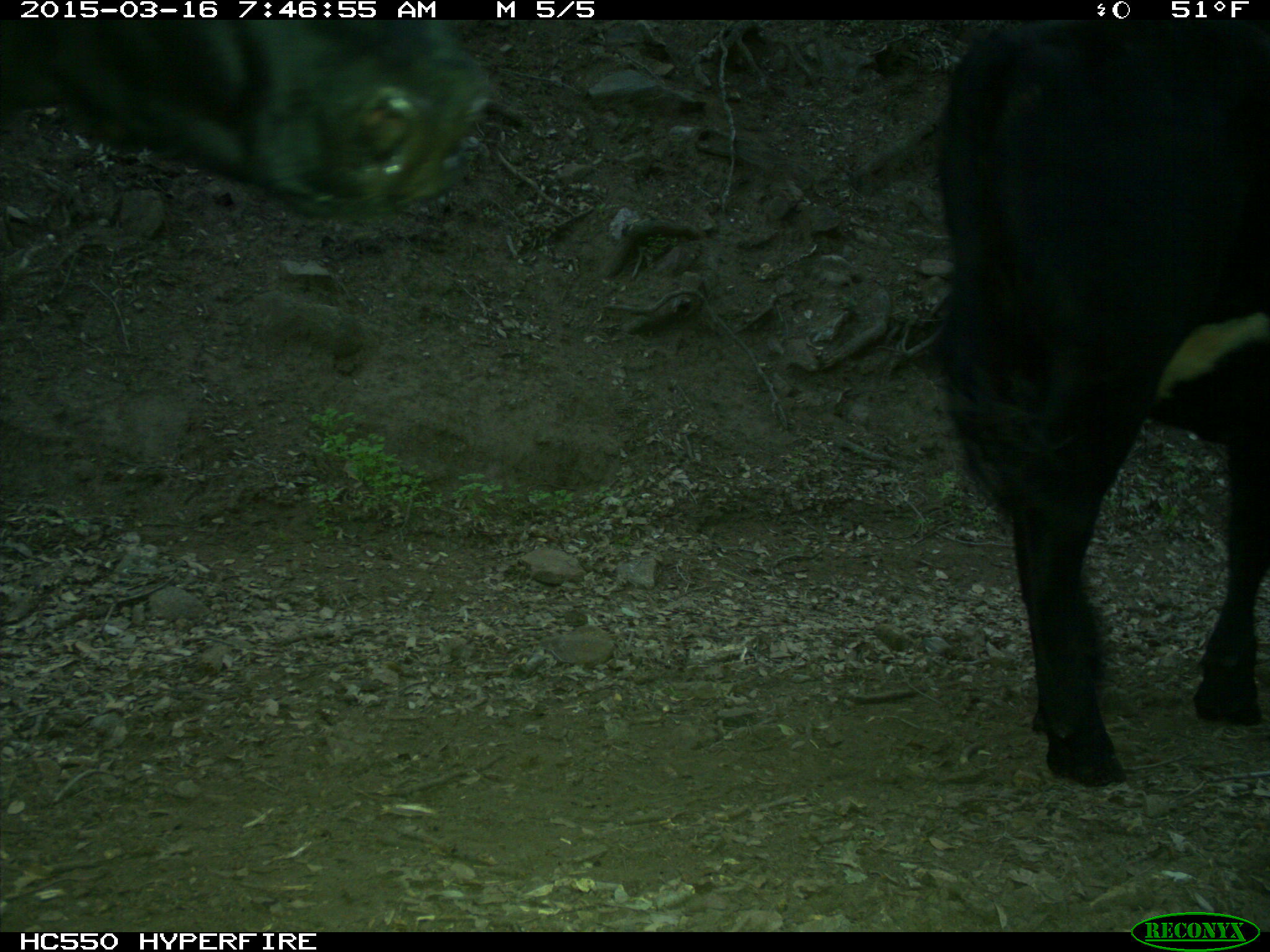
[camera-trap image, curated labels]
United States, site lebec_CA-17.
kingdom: Animalia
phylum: Chordata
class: Mammalia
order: Artiodactyla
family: Bovidae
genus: Bos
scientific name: Bos taurus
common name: domestic cow